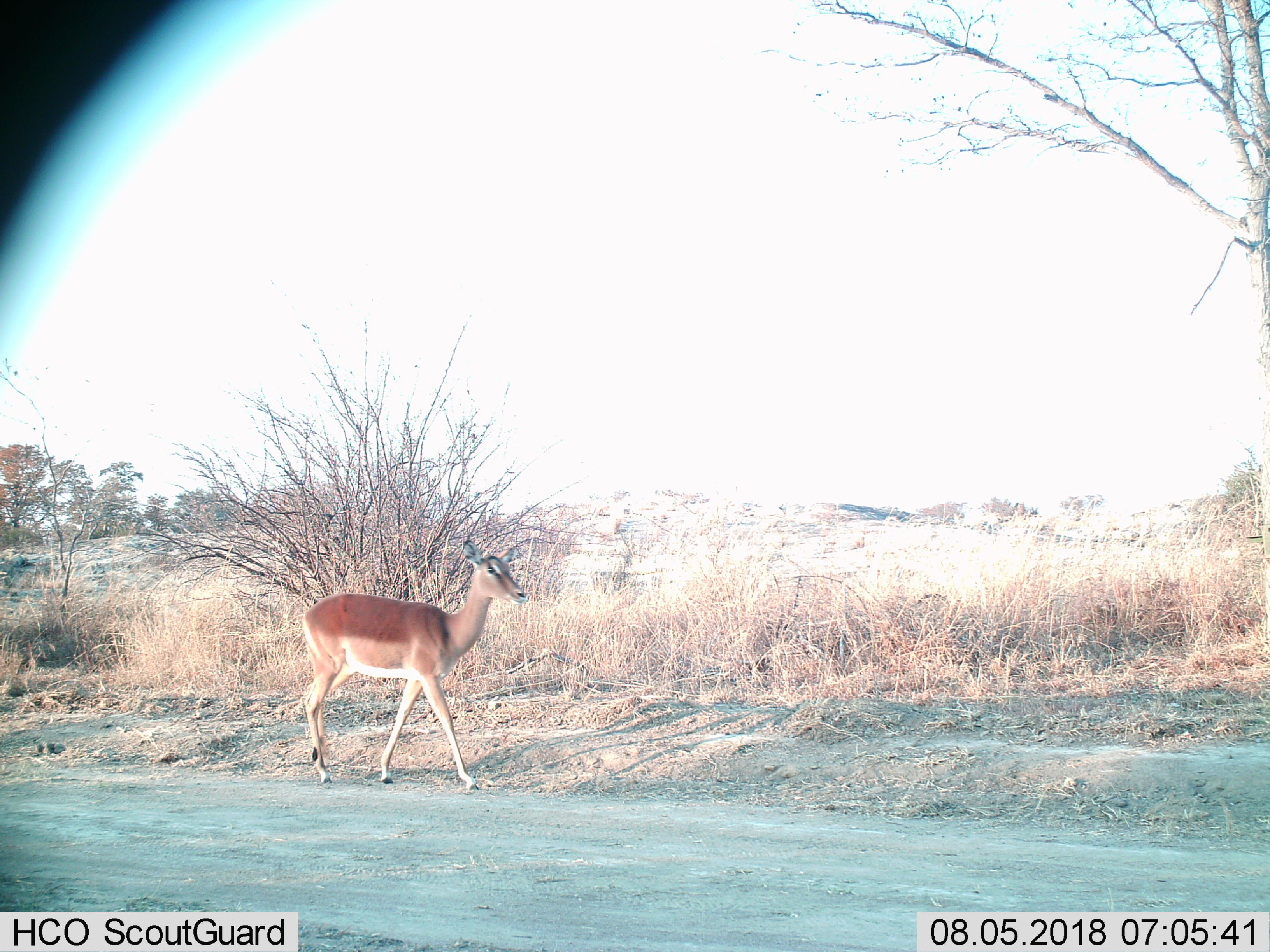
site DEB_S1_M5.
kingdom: Animalia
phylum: Chordata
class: Mammalia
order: Artiodactyla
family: Bovidae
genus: Aepyceros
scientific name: Aepyceros melampus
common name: impala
Impala (Aepyceros melampus), count 1. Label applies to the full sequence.